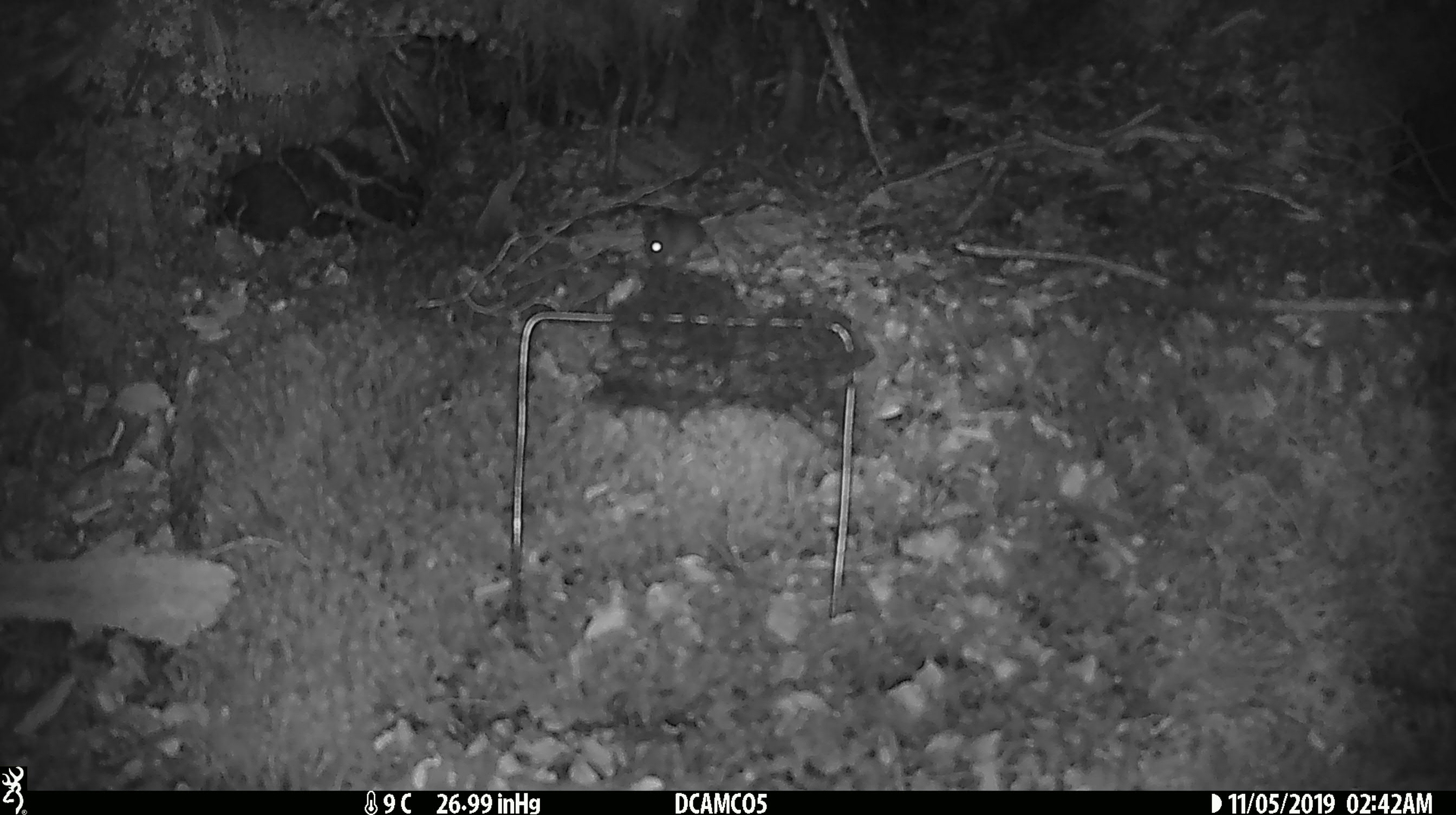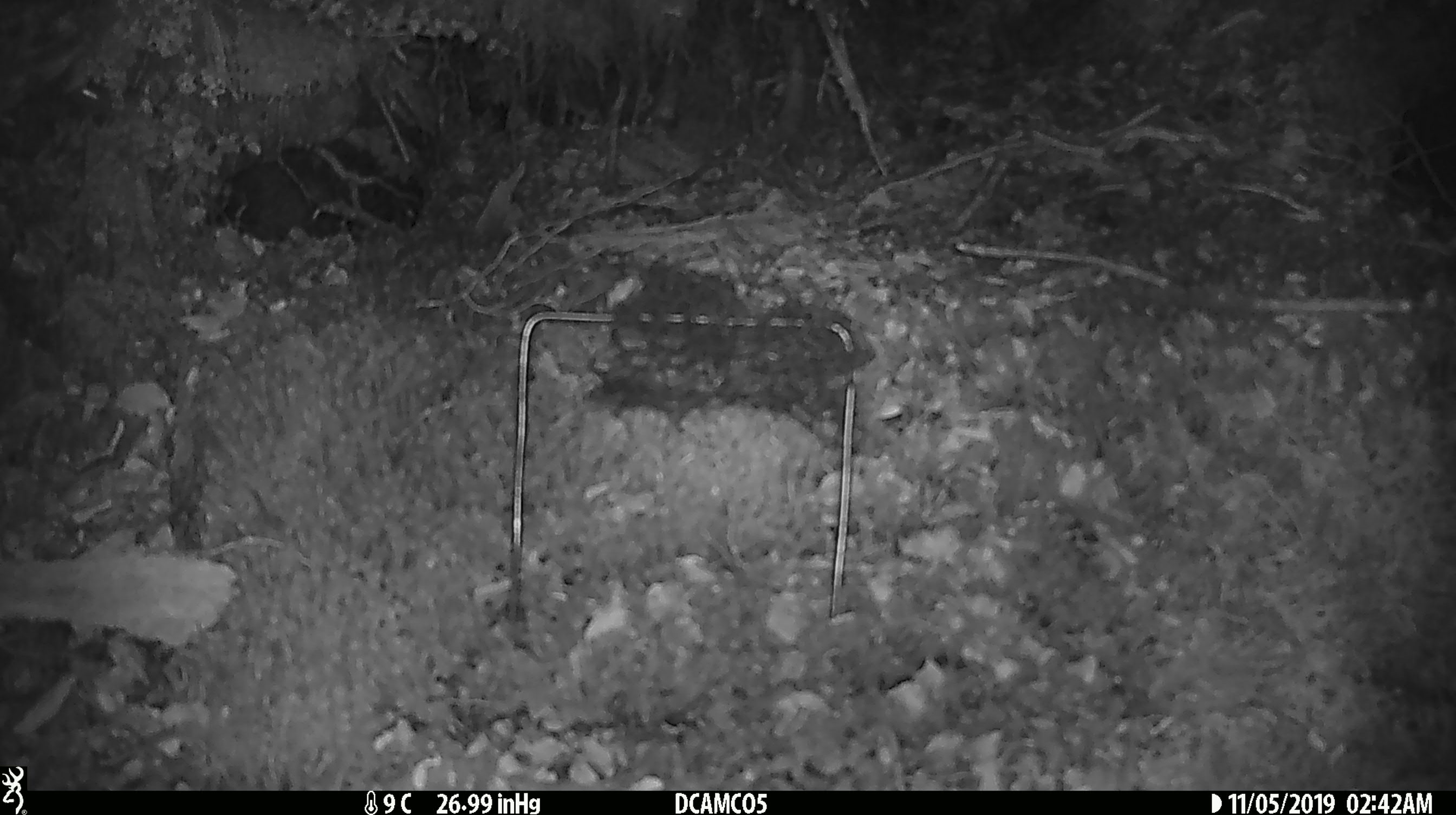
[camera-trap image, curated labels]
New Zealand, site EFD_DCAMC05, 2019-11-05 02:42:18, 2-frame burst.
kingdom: Animalia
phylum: Chordata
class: Mammalia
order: Rodentia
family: Muridae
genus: Mus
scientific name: Mus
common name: mouse